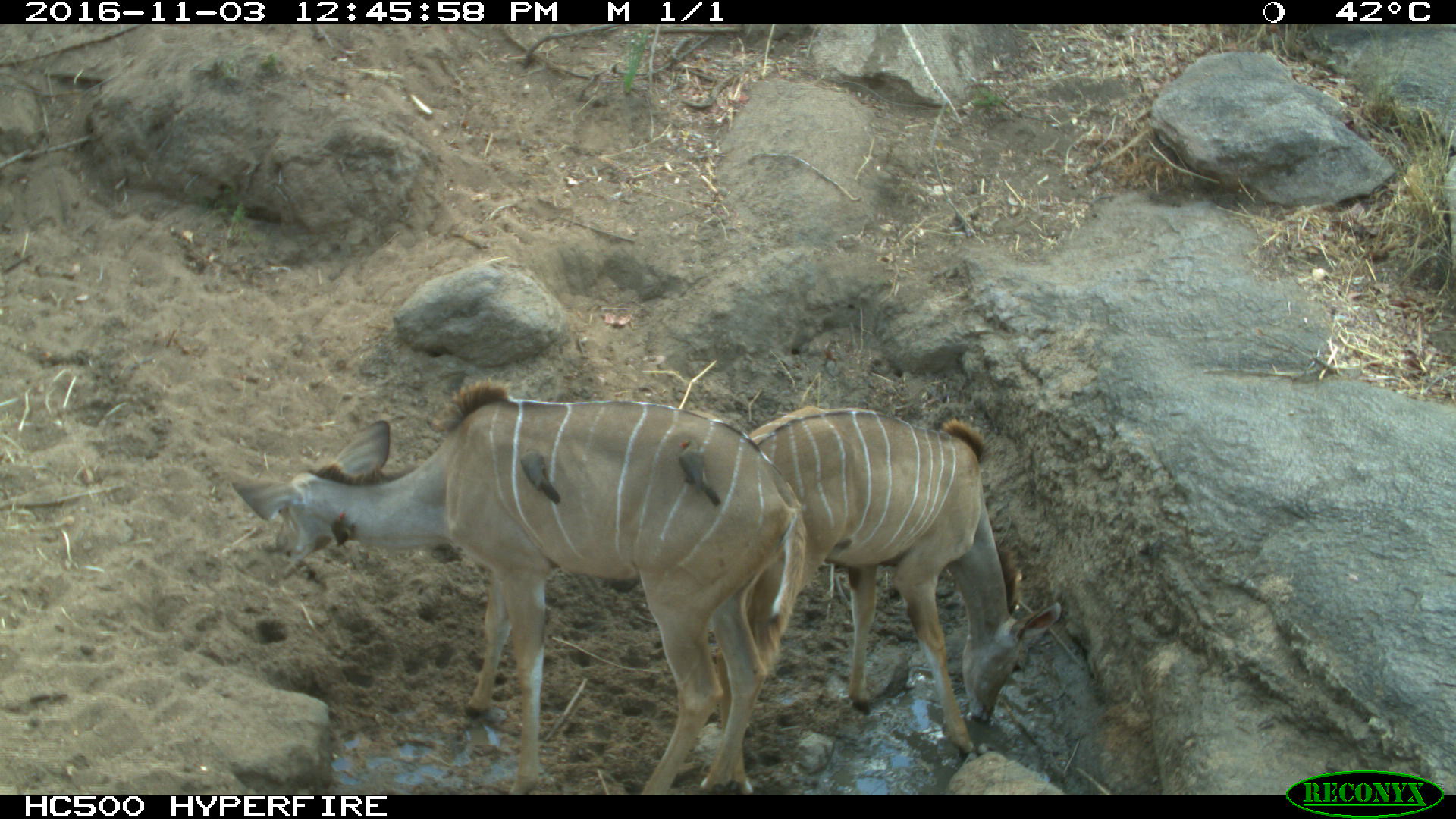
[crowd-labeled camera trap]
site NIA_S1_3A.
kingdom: Animalia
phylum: Chordata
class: Mammalia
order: Artiodactyla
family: Bovidae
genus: Tragelaphus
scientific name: Tragelaphus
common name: kudu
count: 2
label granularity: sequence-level